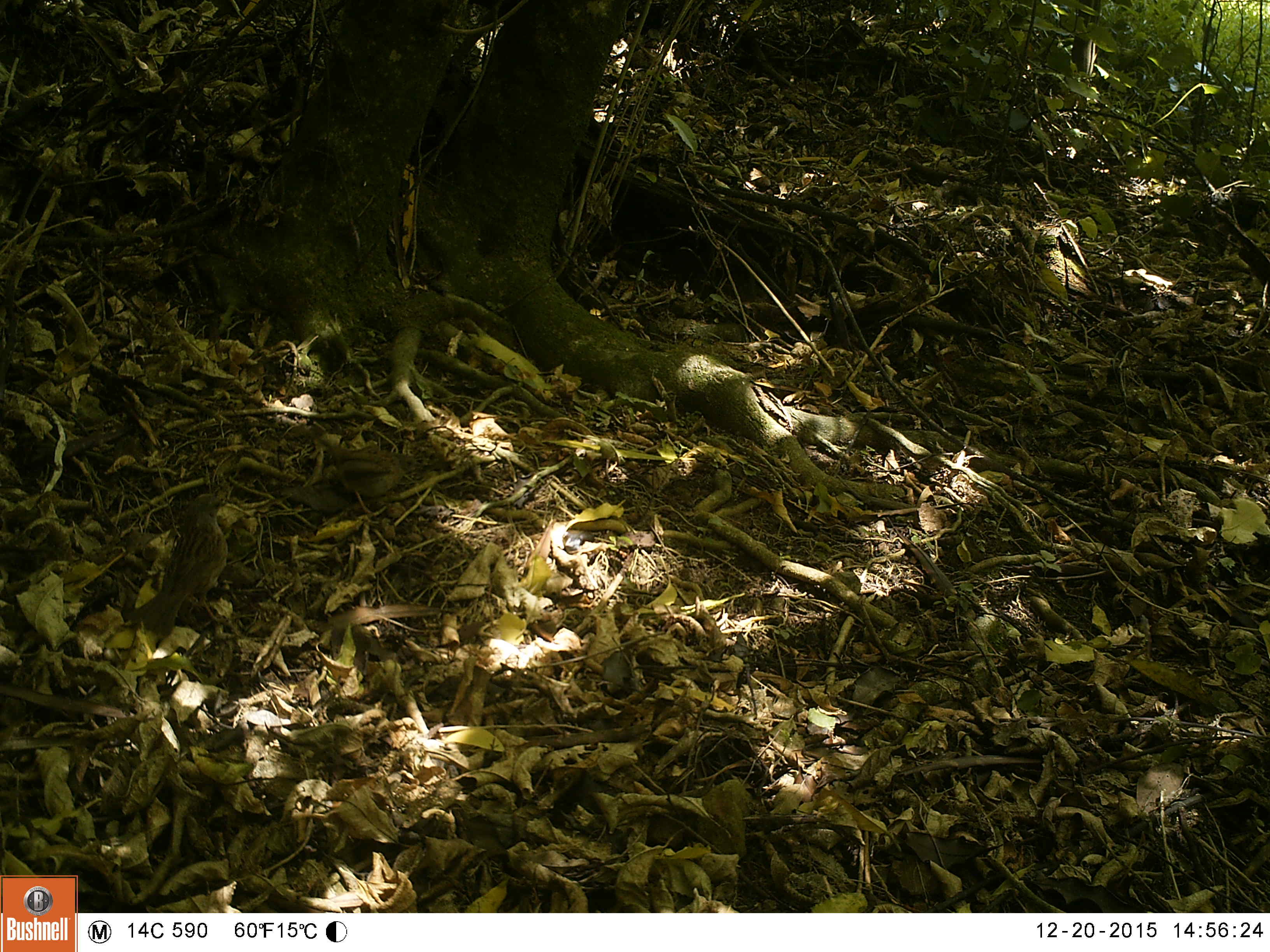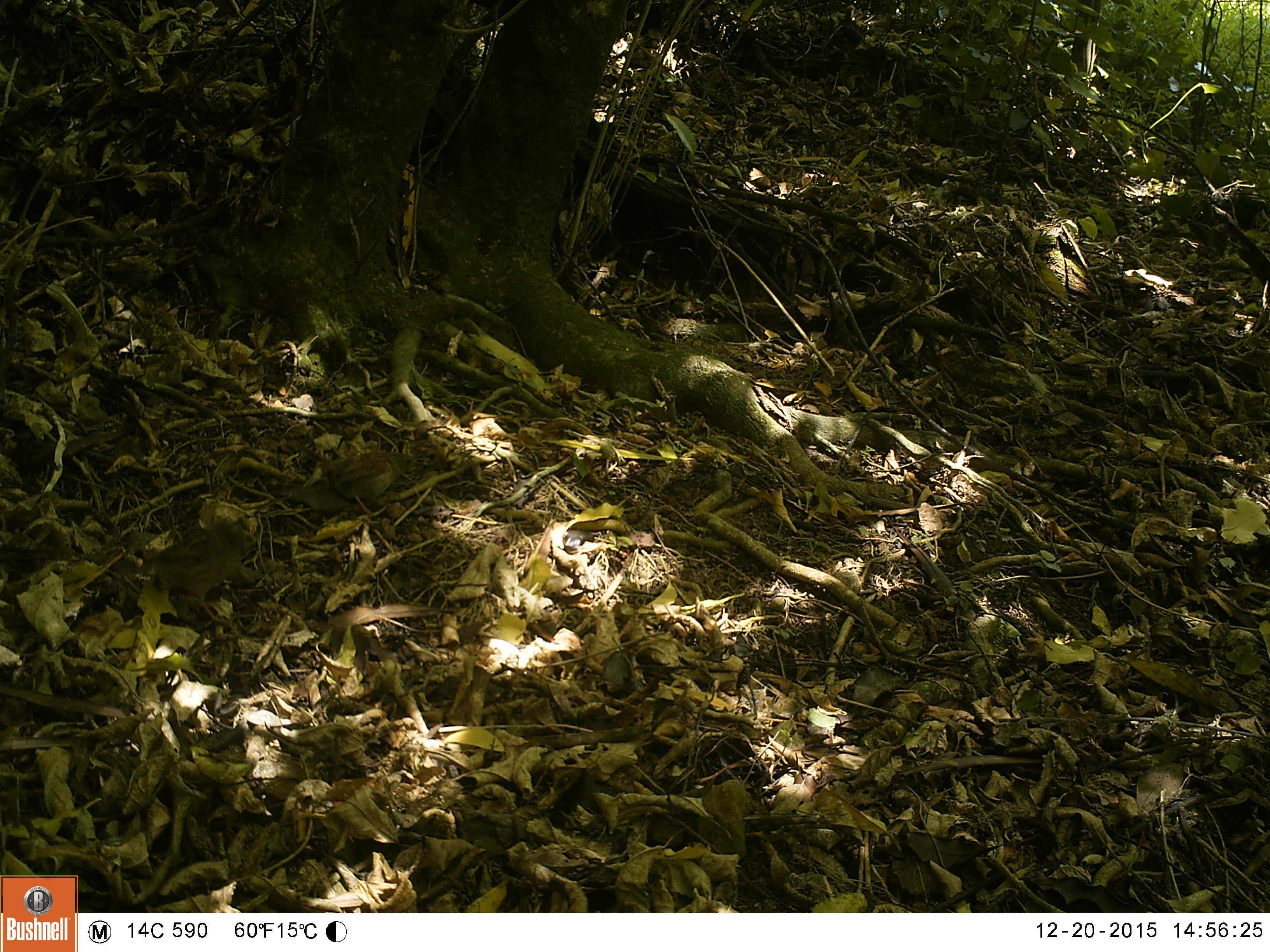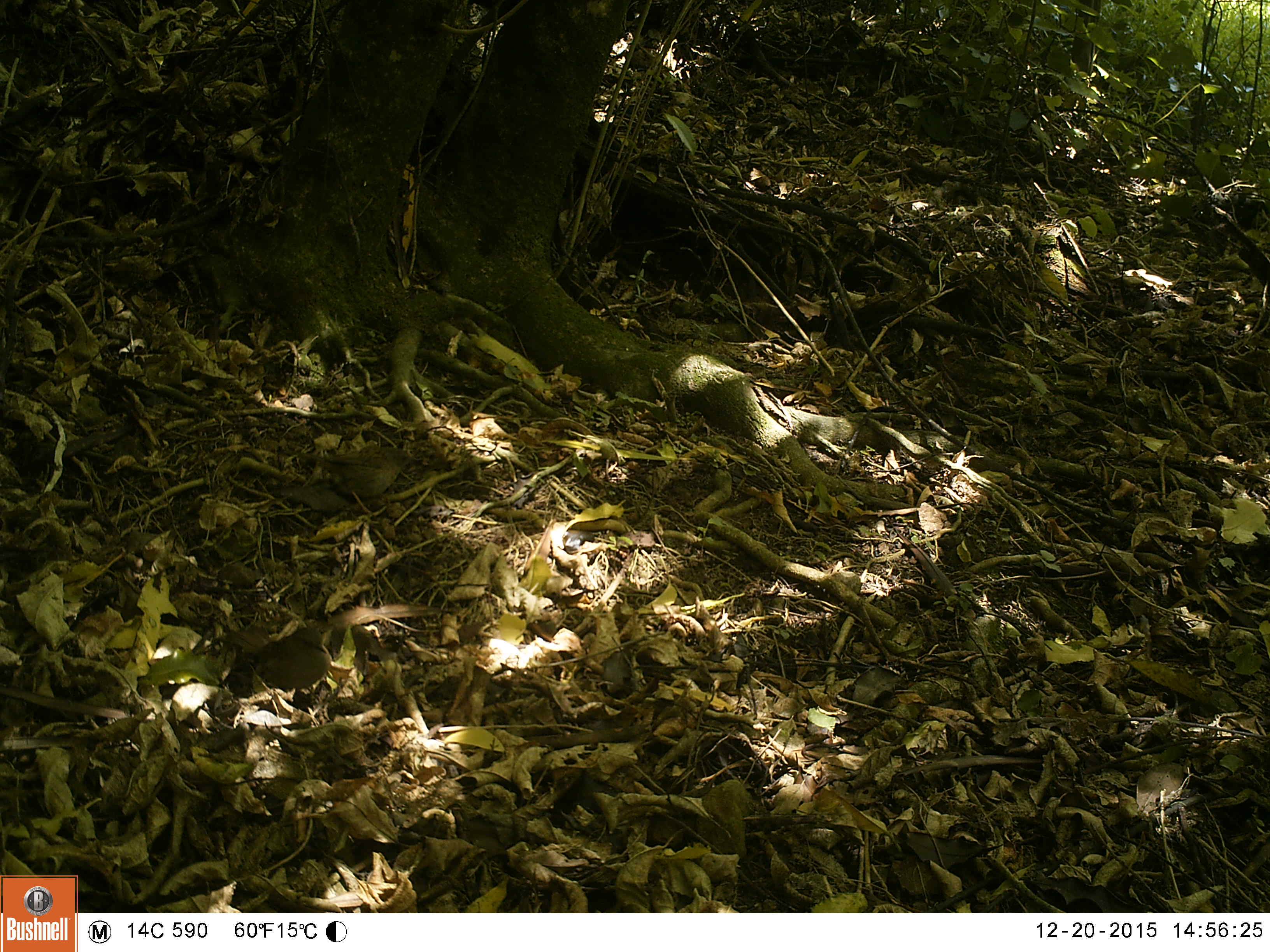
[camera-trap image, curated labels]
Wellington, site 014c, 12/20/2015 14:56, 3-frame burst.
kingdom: Animalia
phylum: Chordata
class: Aves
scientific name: Aves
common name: bird